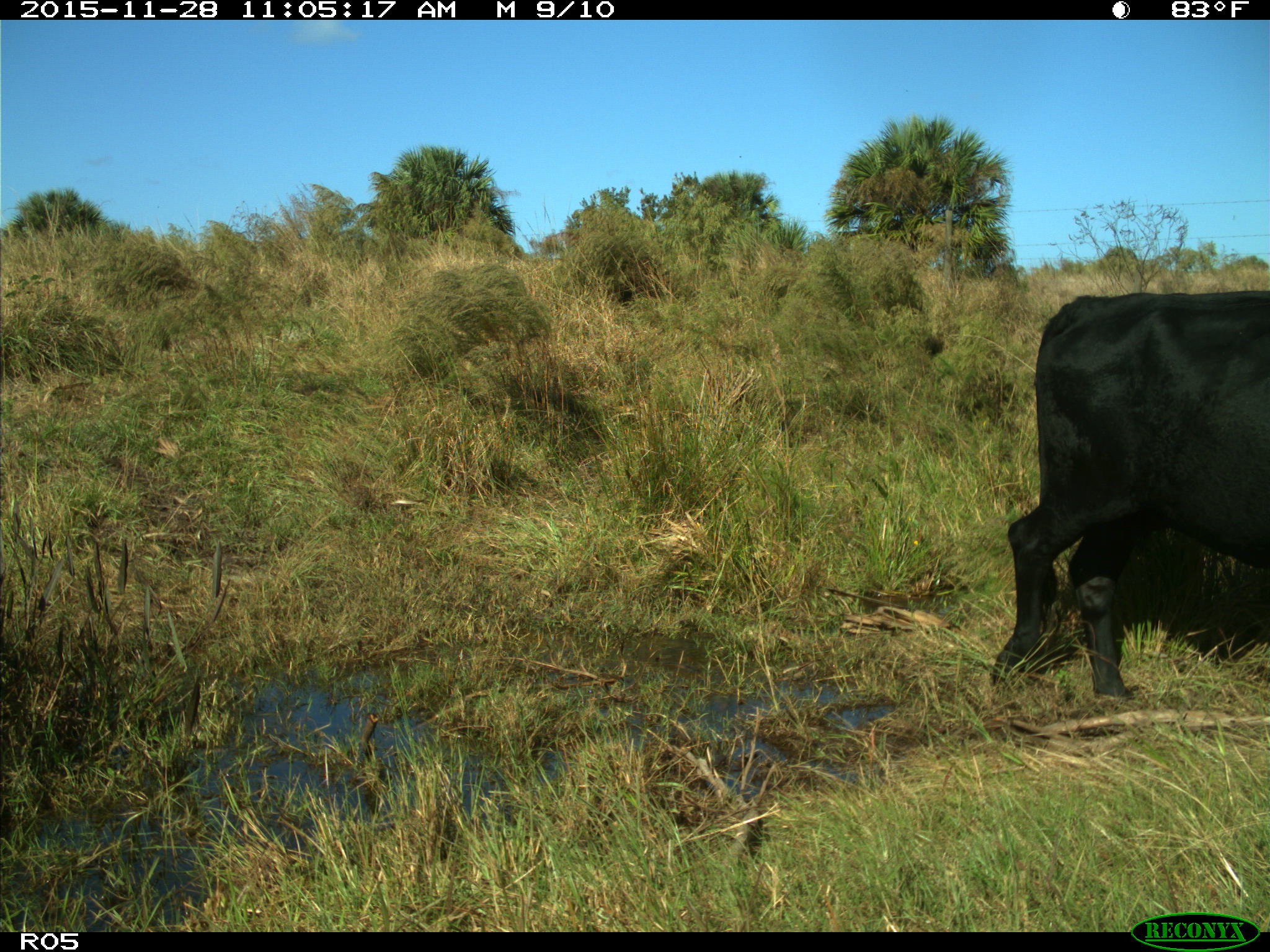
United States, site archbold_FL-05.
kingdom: Animalia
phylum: Chordata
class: Mammalia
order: Artiodactyla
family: Bovidae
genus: Bos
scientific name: Bos taurus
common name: domestic cow